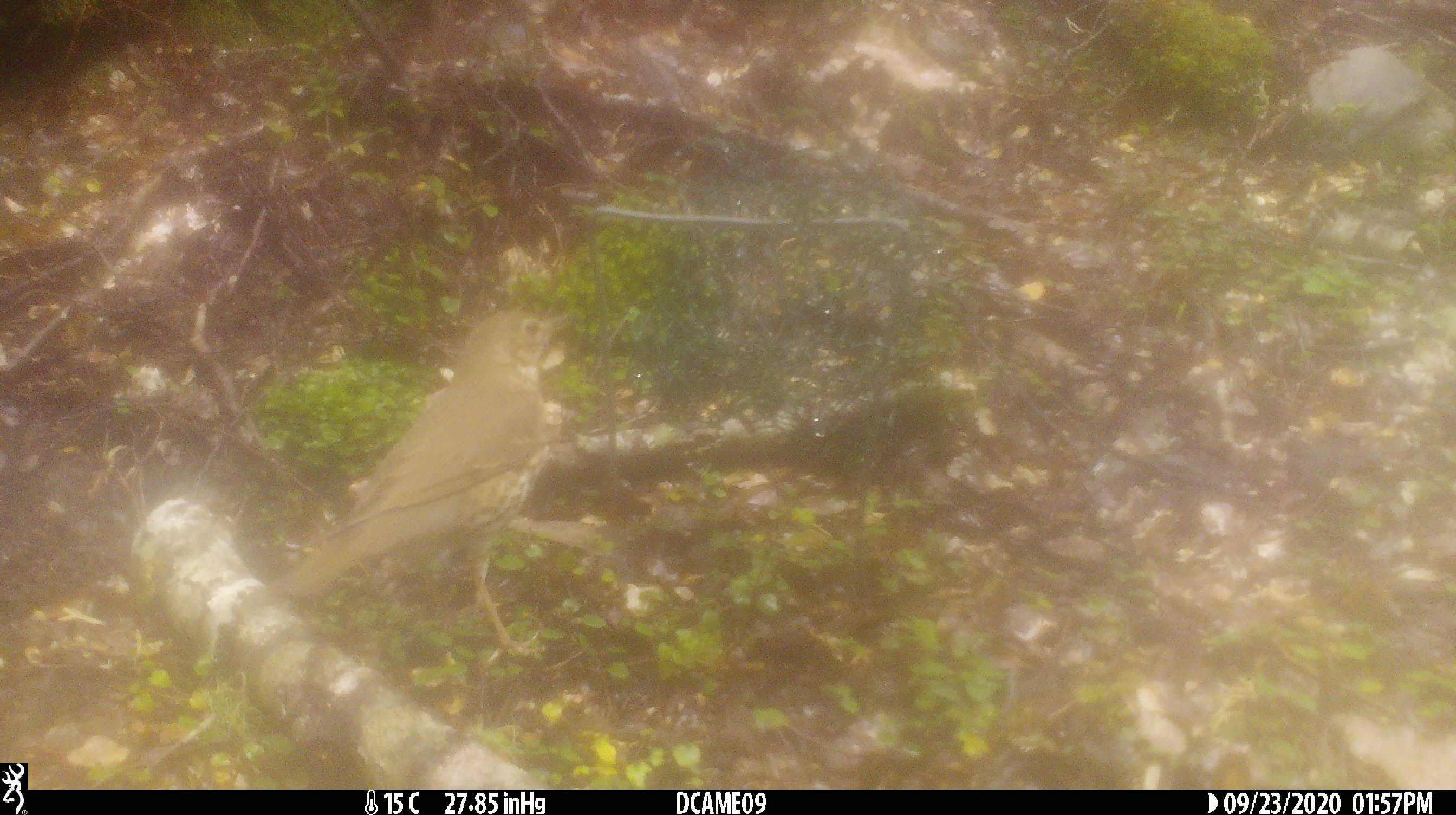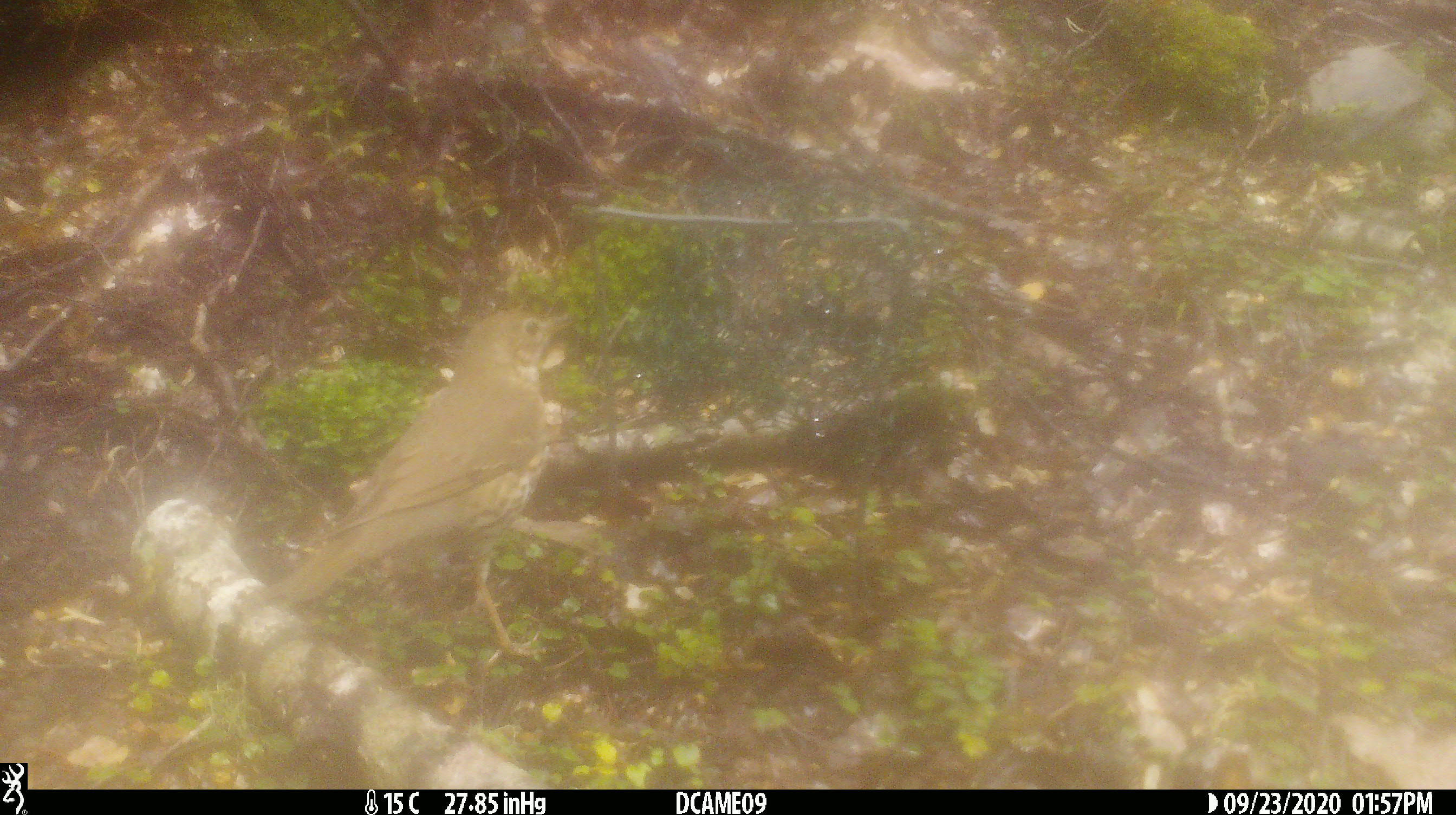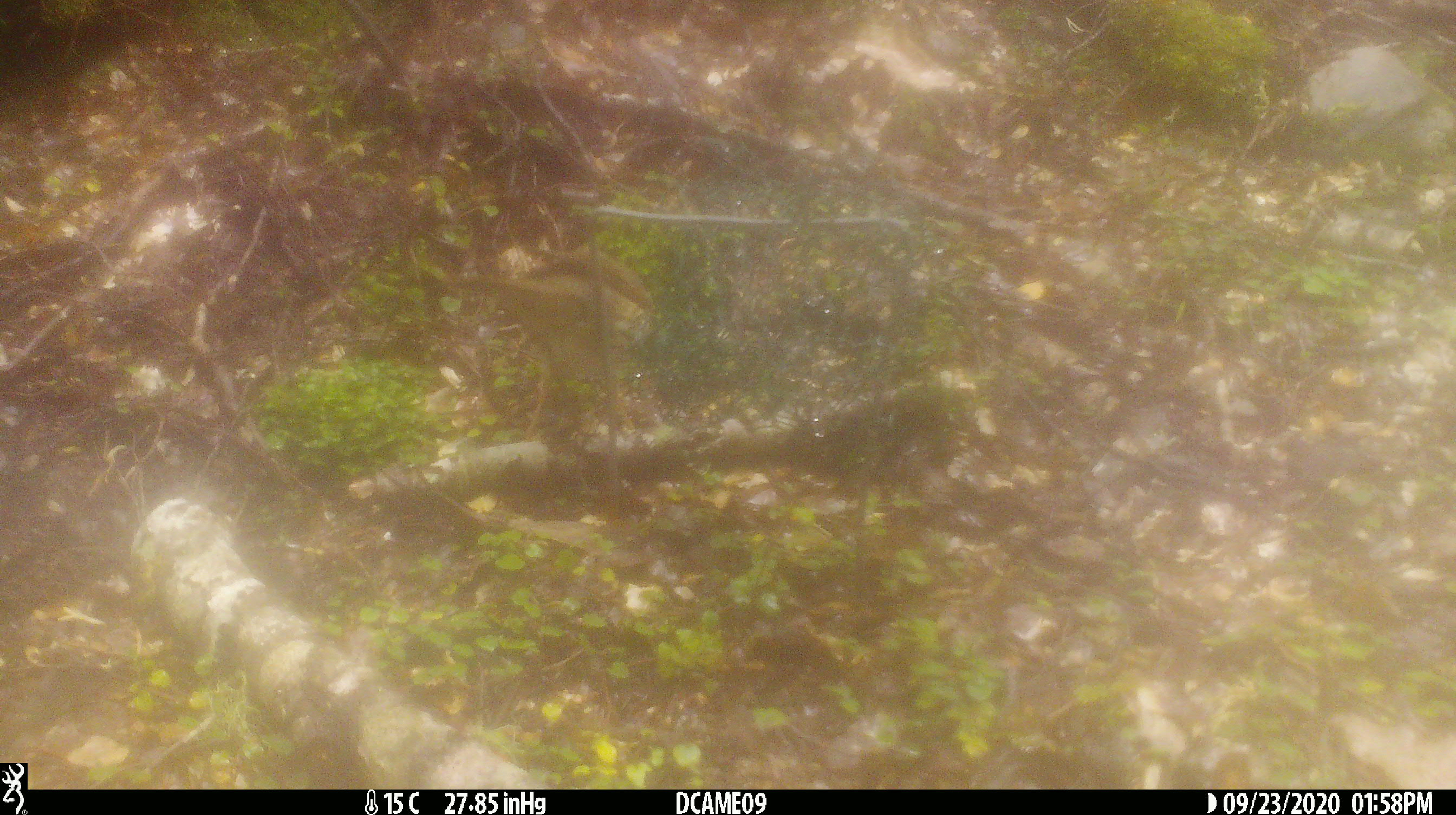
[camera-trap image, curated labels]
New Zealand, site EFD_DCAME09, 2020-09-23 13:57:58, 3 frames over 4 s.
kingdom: Animalia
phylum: Chordata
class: Aves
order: Passeriformes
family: Turdidae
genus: Turdus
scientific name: Turdus philomelos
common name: song thrush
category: thrush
Thrush (song thrush) (Turdus philomelos).